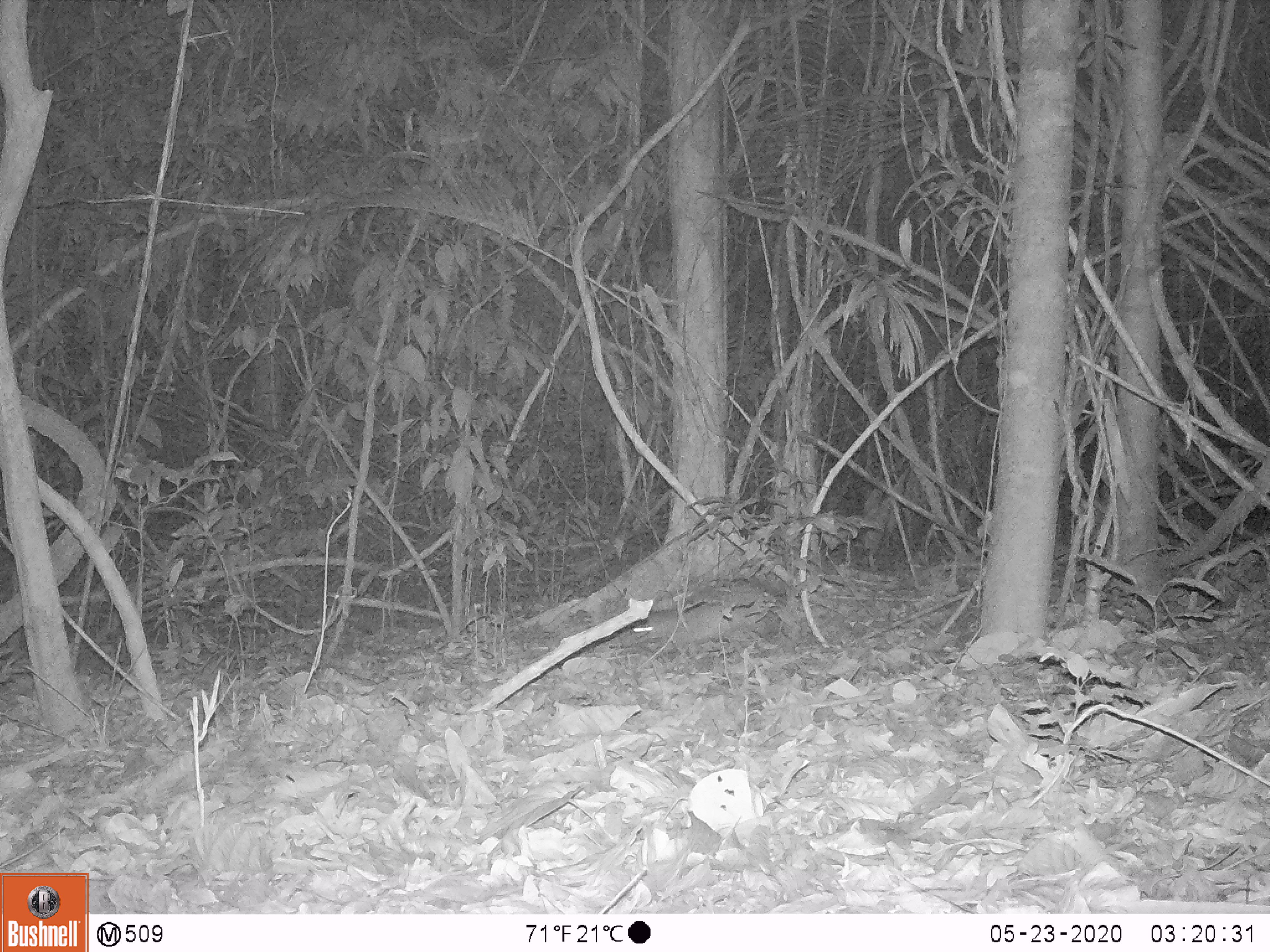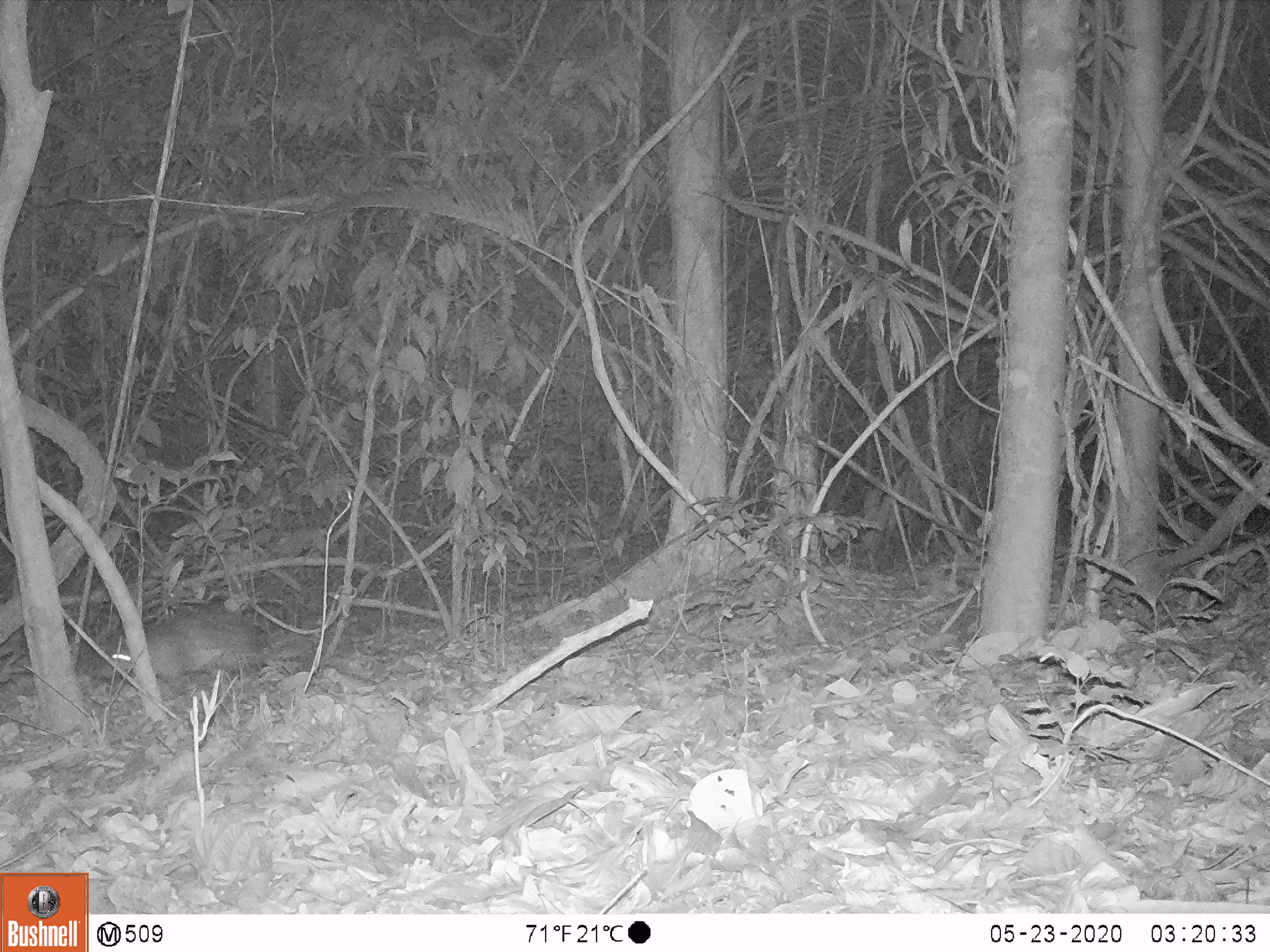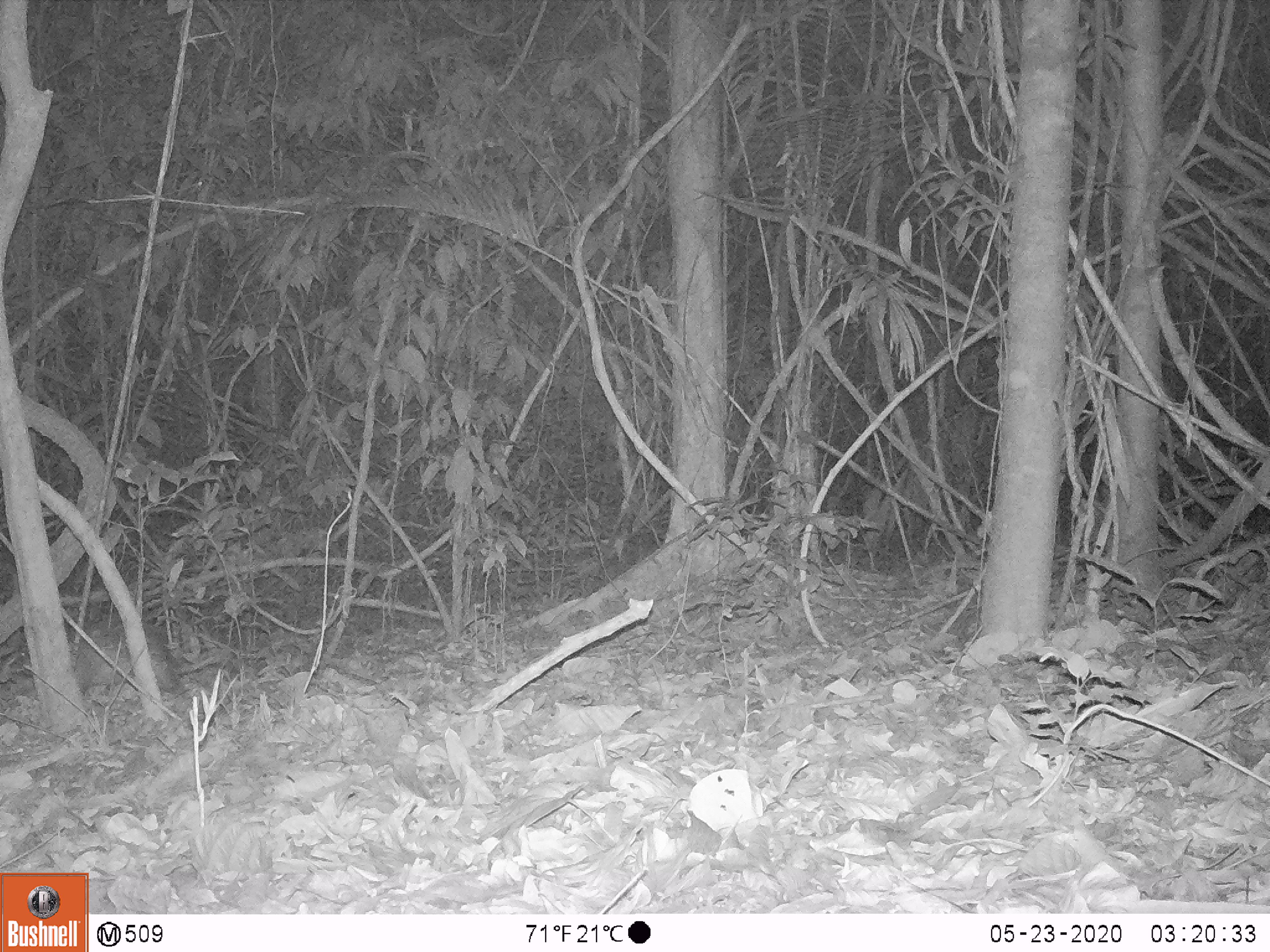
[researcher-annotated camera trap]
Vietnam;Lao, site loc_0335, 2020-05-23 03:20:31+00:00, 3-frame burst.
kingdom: Animalia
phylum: Chordata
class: Mammalia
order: Rodentia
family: Hystricidae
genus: Atherurus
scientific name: Atherurus macrourus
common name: asiatic brush-tailed porcupine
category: asiatic brush tailed porcupine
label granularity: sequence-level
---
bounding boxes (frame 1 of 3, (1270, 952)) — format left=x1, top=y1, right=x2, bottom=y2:
asiatic brush tailed porcupine: left=628, top=584, right=785, bottom=647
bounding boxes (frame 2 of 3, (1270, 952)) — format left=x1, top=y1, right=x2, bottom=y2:
asiatic brush tailed porcupine: left=101, top=604, right=290, bottom=694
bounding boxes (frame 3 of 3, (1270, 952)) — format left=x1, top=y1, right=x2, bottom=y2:
asiatic brush tailed porcupine: left=6, top=621, right=177, bottom=697